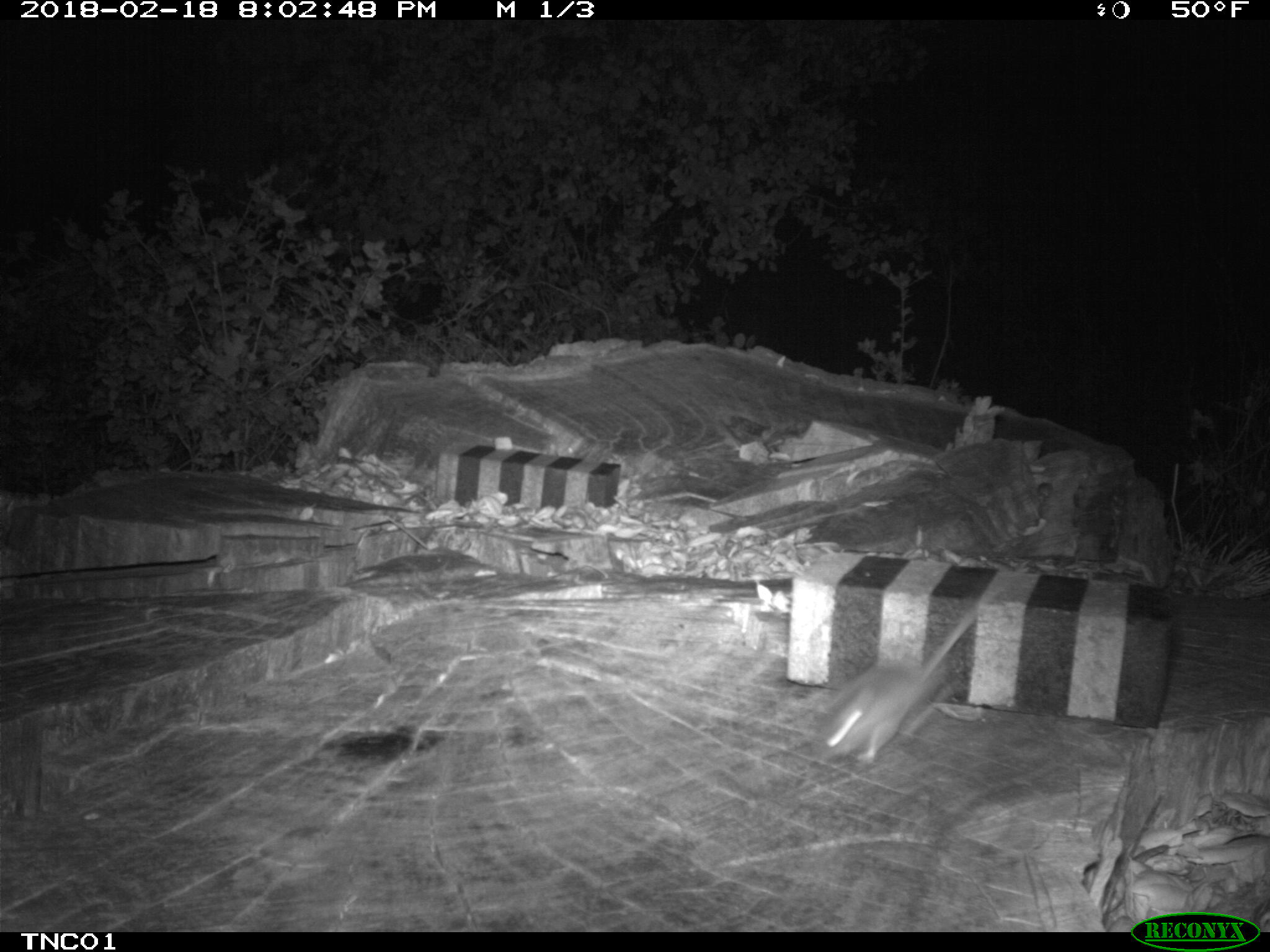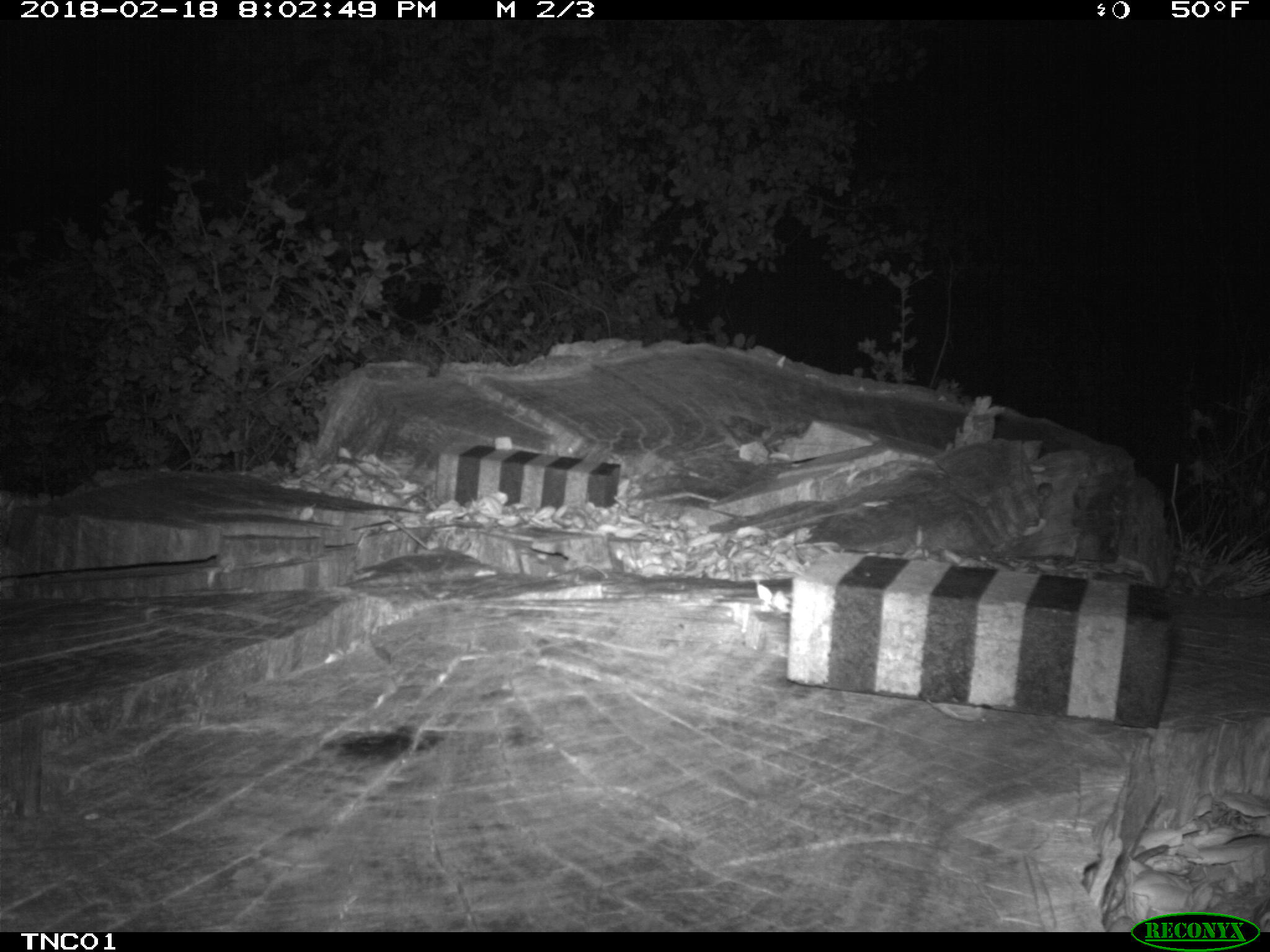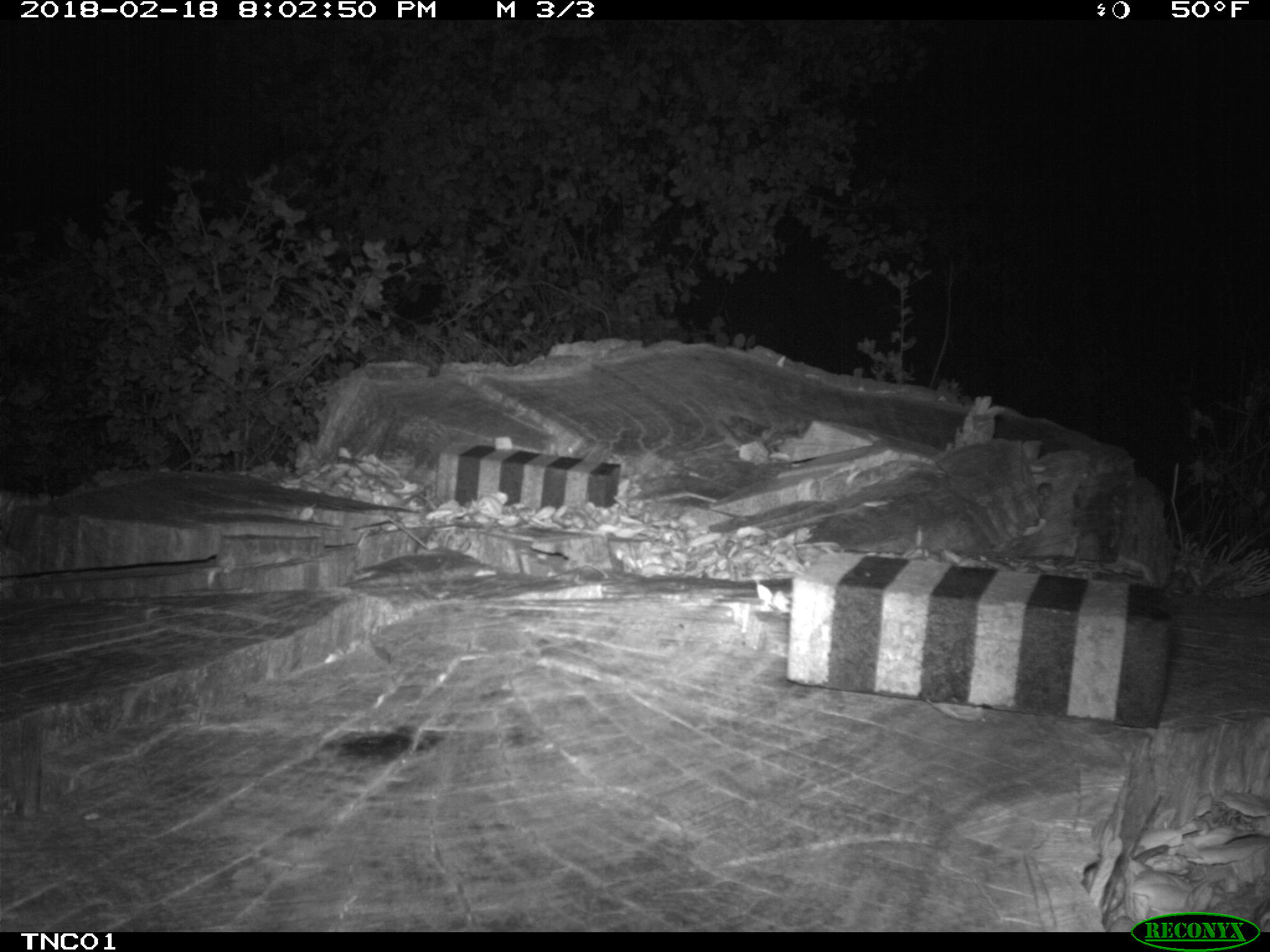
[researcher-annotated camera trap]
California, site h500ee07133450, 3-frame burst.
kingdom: Animalia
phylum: Chordata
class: Mammalia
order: Rodentia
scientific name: Rodentia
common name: rodent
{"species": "rodent (Rodentia)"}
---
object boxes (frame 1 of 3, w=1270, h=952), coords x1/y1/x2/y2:
rodent: 812/566/1012/762